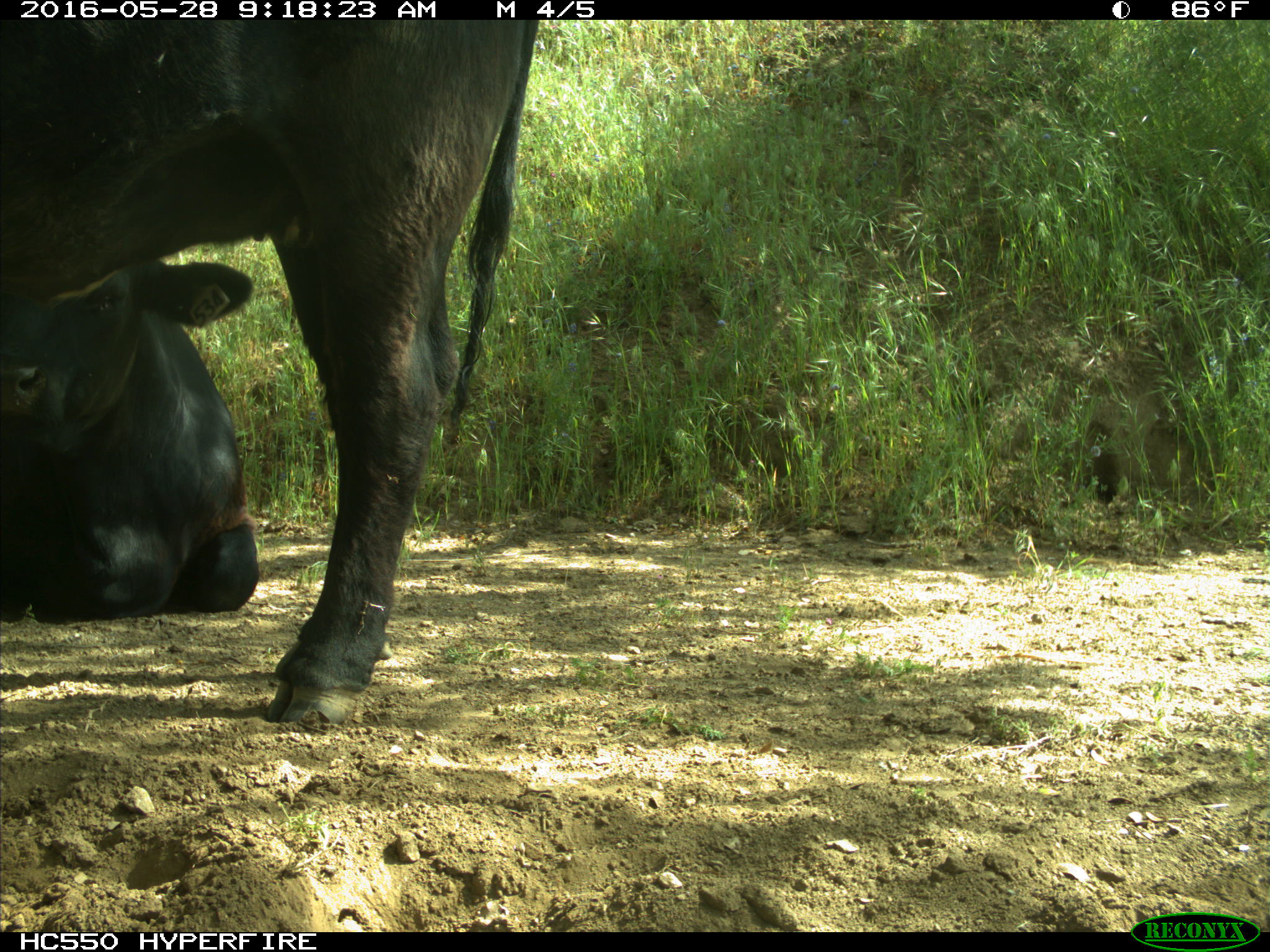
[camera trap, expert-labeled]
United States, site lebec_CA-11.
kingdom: Animalia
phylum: Chordata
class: Mammalia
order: Artiodactyla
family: Bovidae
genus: Bos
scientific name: Bos taurus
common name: domestic cow